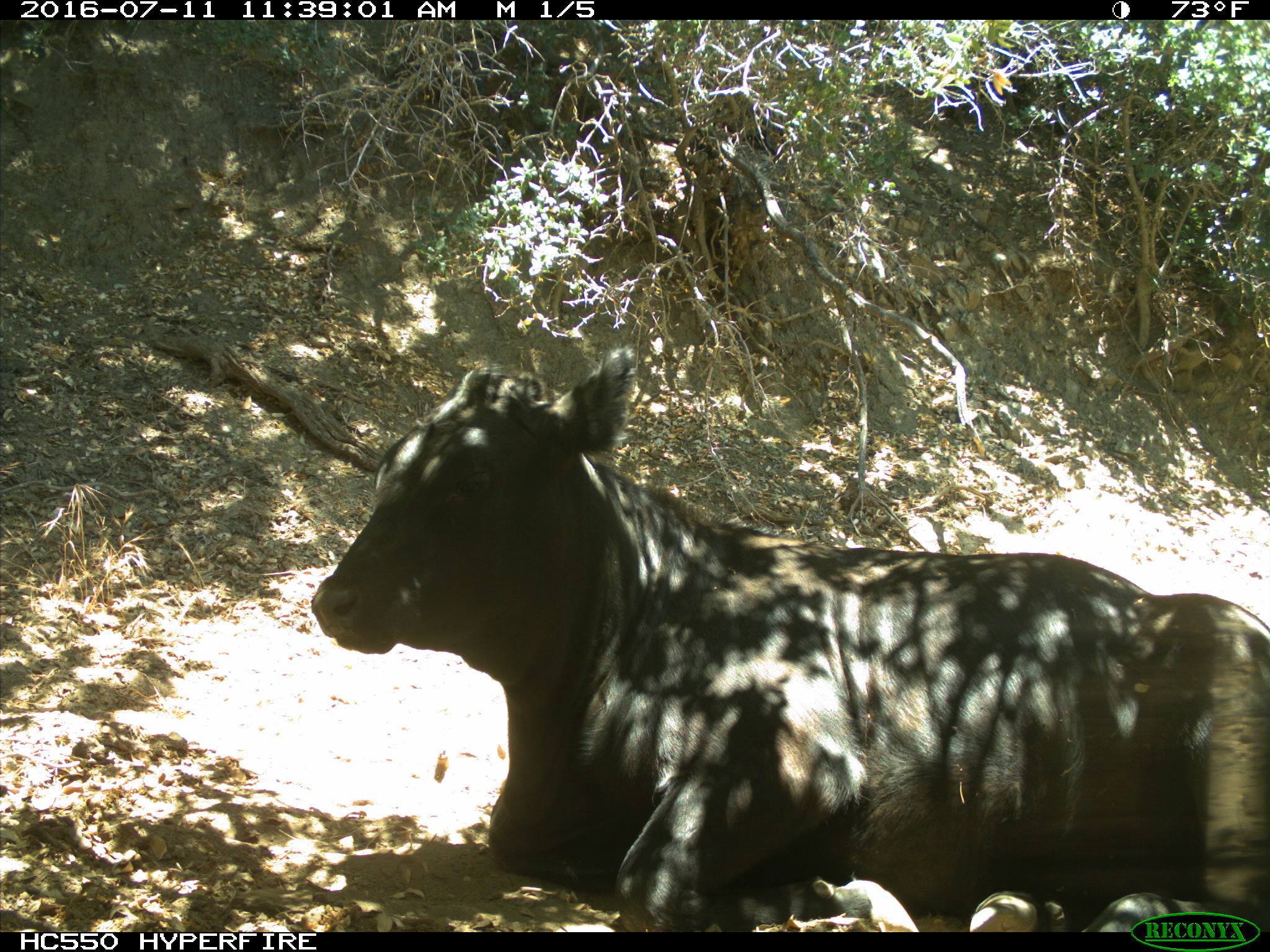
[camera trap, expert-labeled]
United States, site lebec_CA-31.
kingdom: Animalia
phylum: Chordata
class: Mammalia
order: Artiodactyla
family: Bovidae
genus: Bos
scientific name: Bos taurus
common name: domestic cow